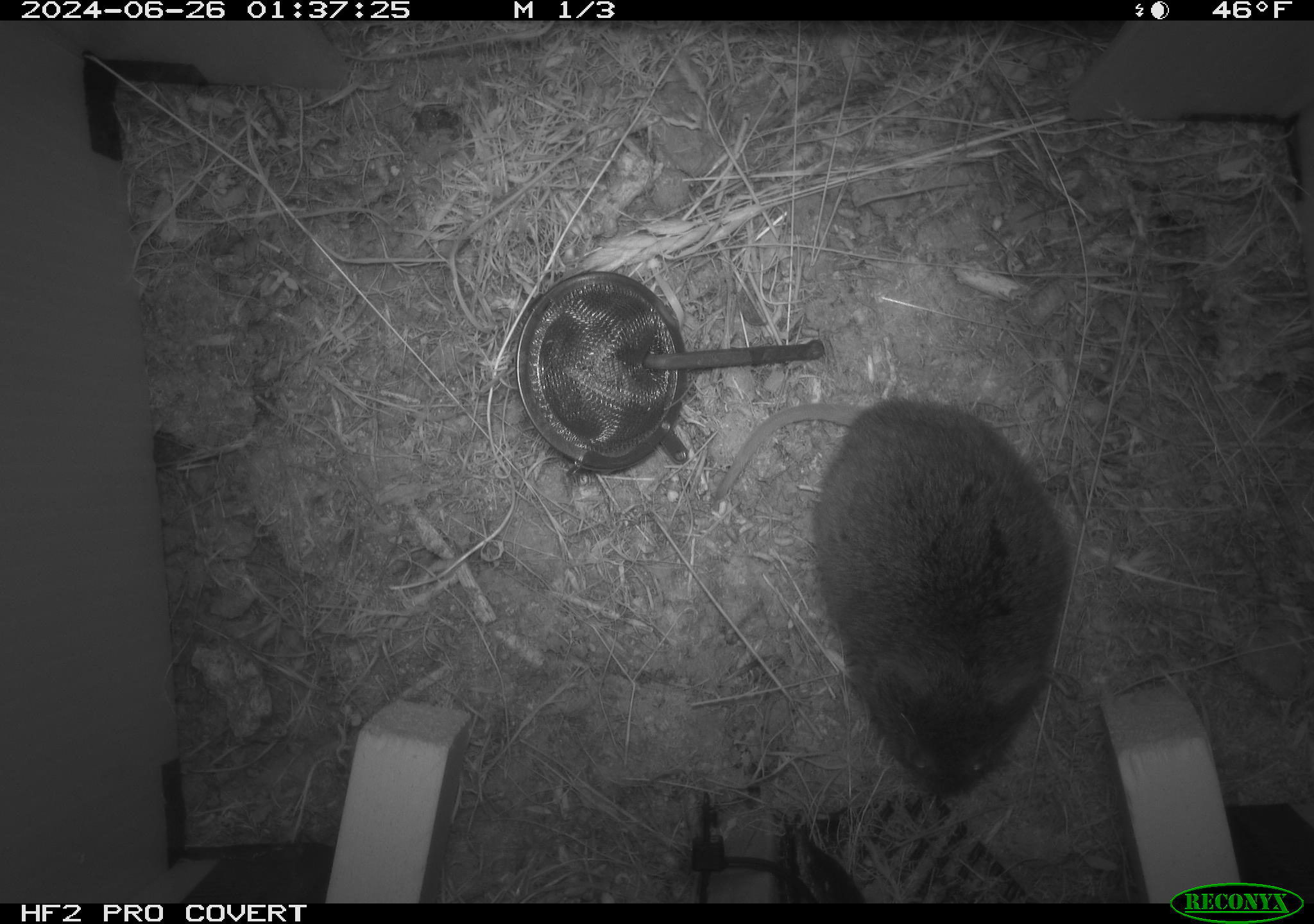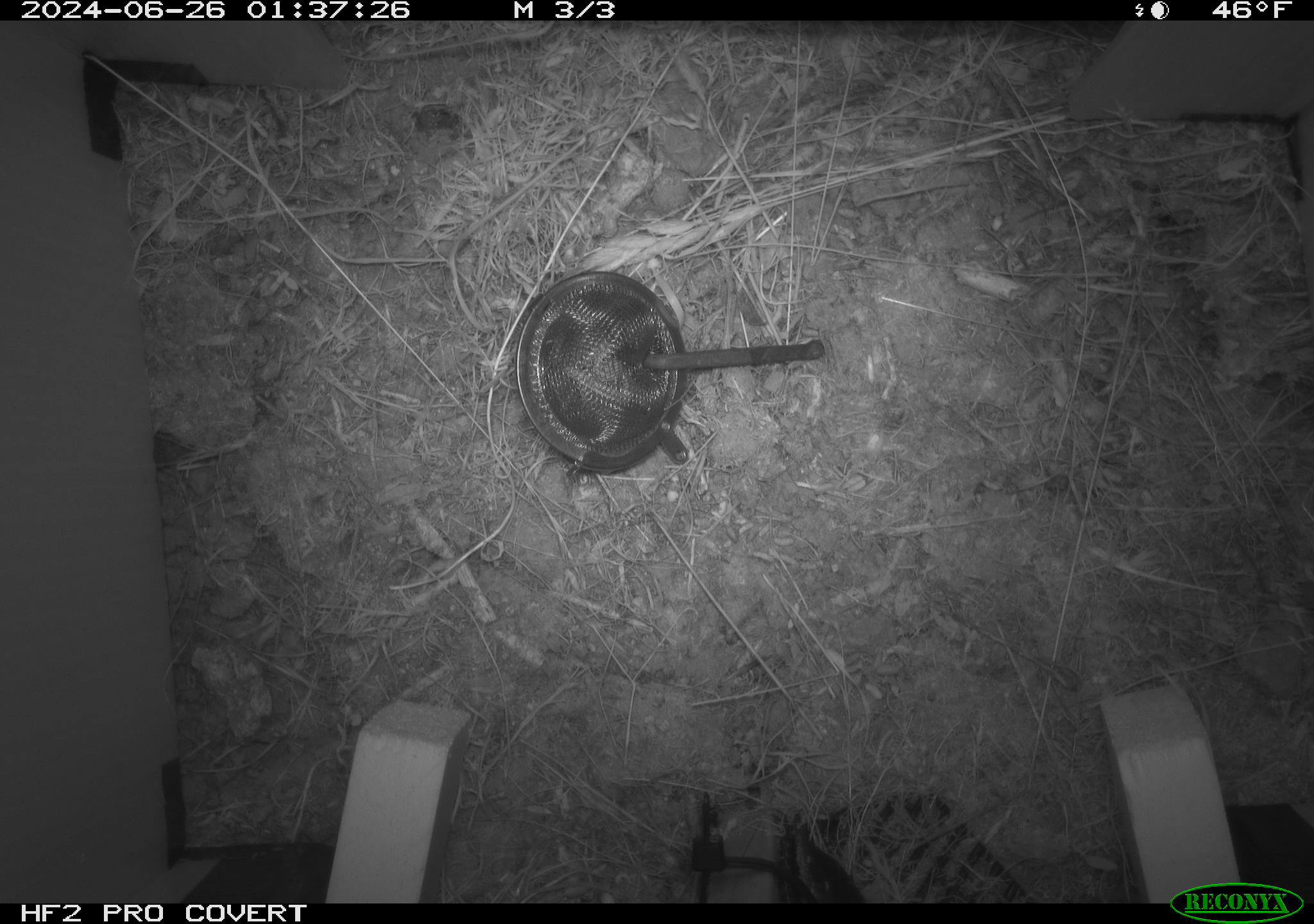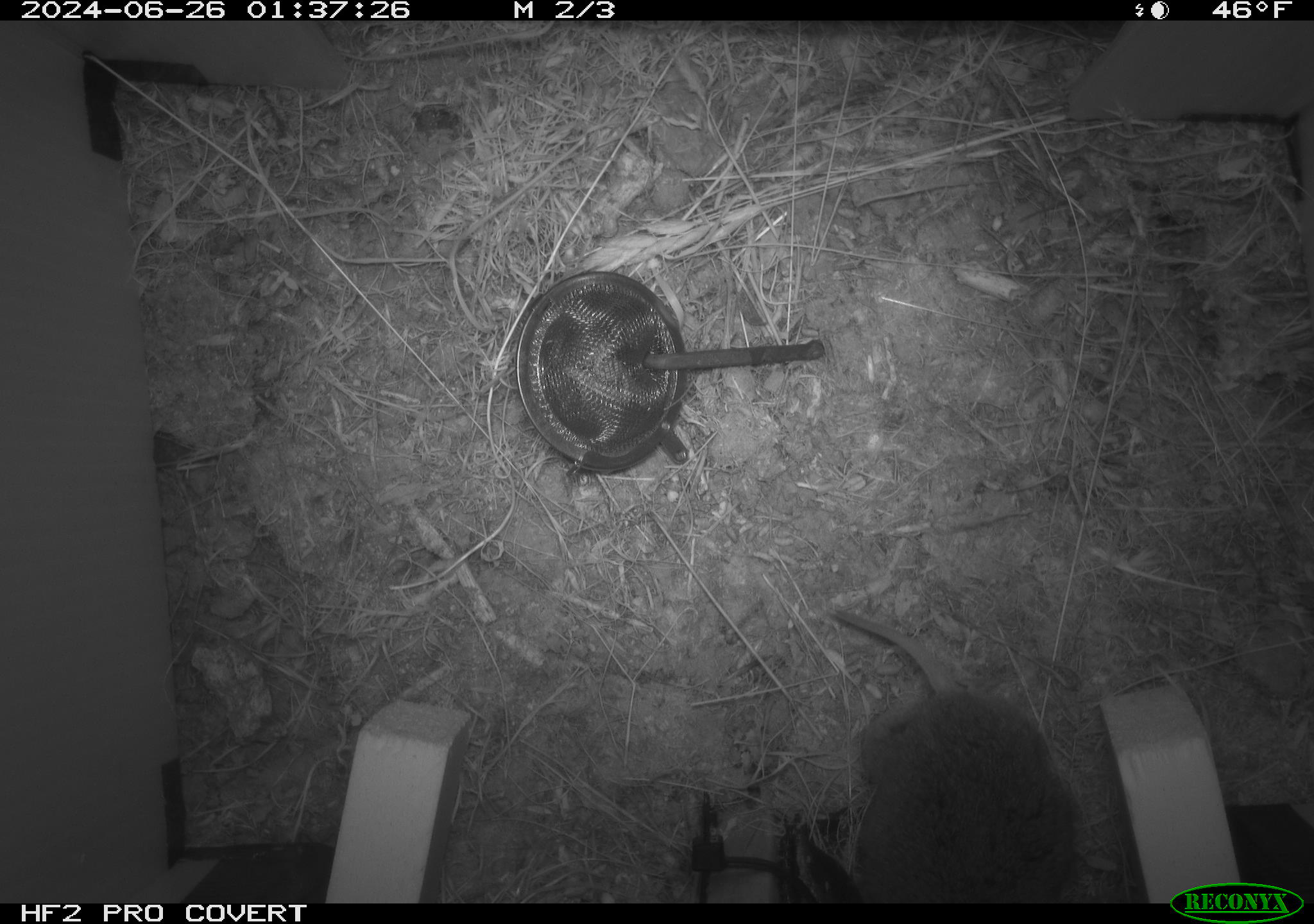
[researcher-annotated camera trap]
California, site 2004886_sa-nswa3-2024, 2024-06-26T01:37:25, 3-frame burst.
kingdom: Animalia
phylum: Chordata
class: Mammalia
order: Rodentia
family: Cricetidae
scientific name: Arvicolinae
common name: voles, lemmings, and muskrats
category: arvicolinae subfamily